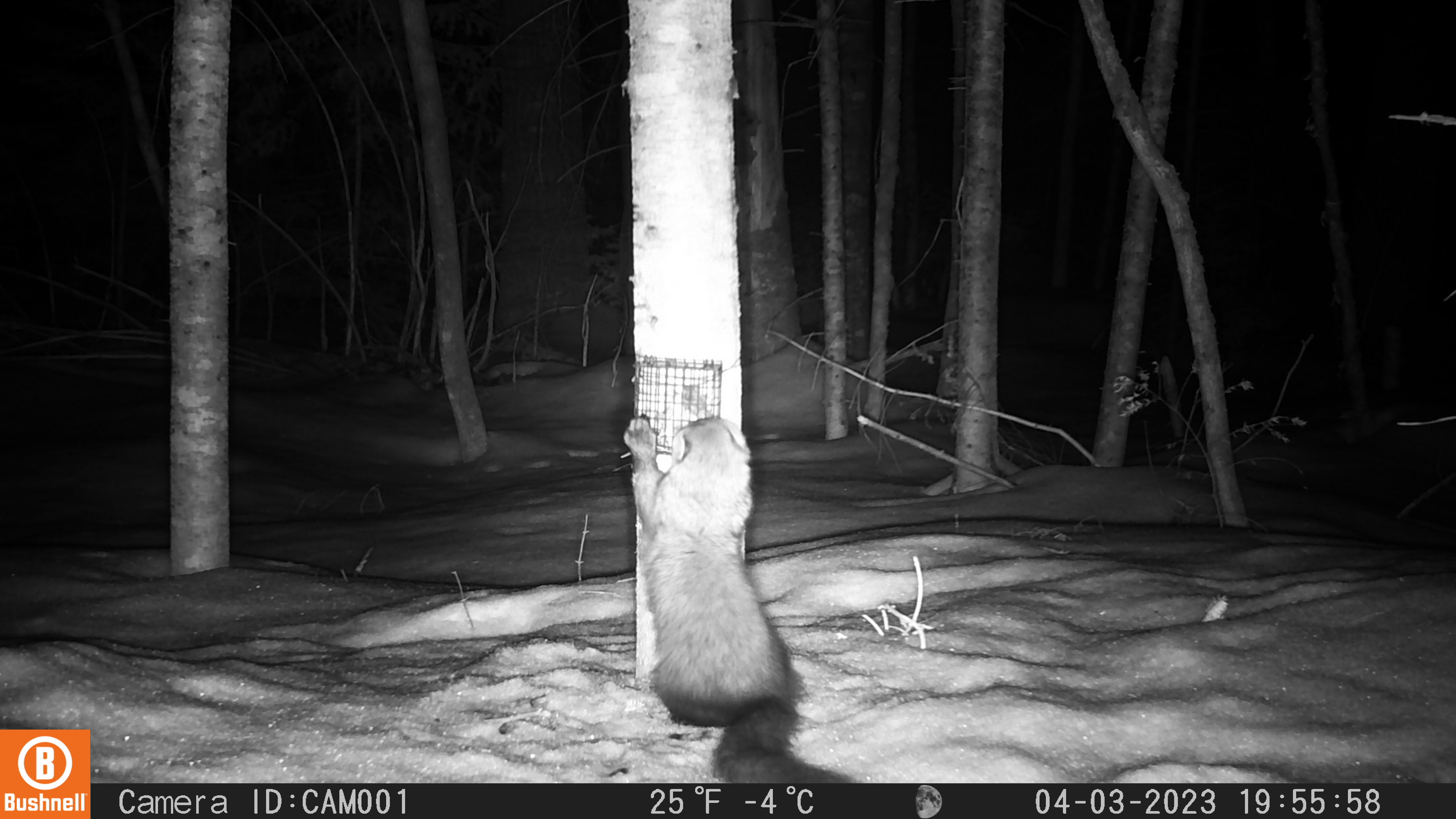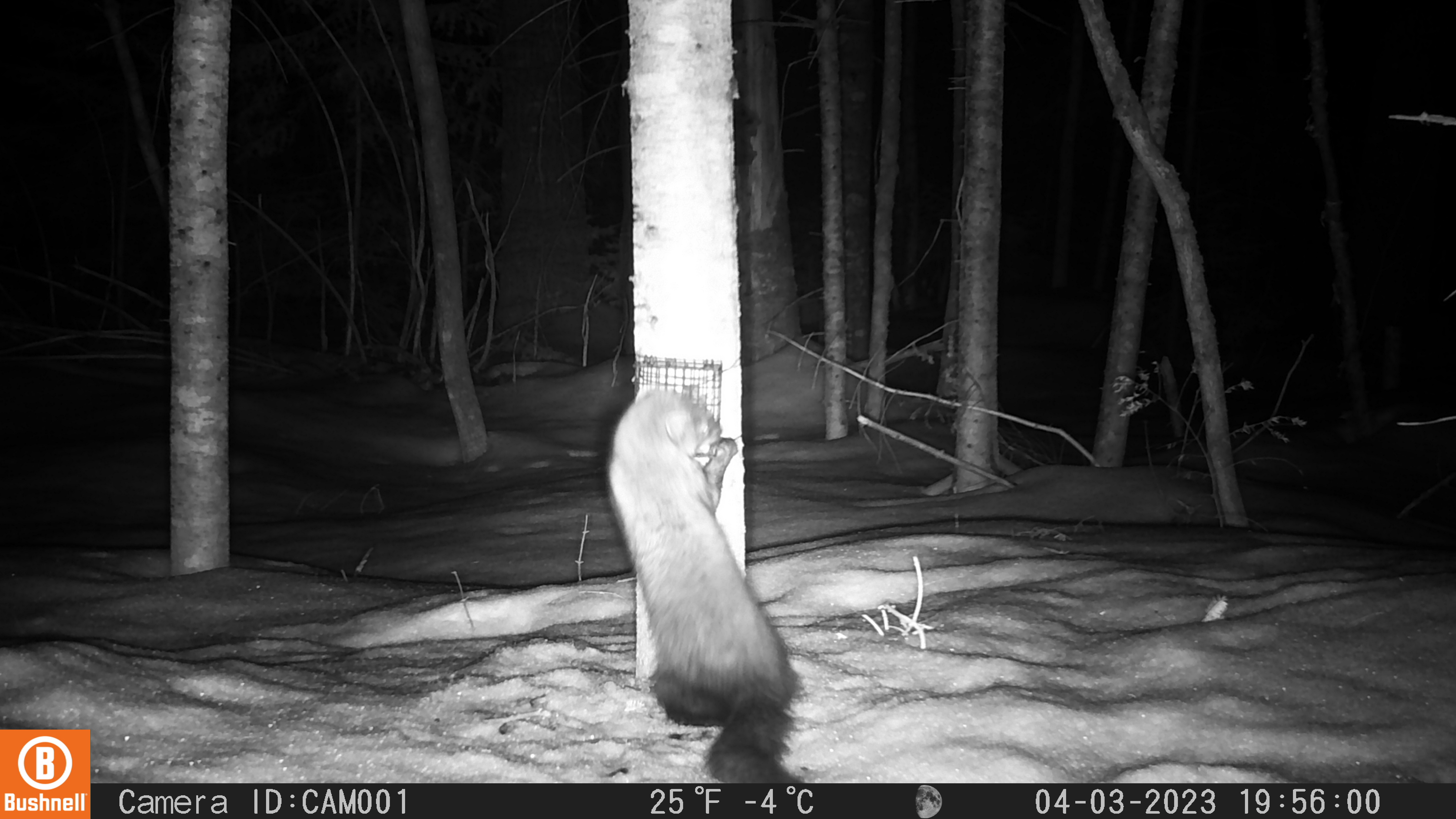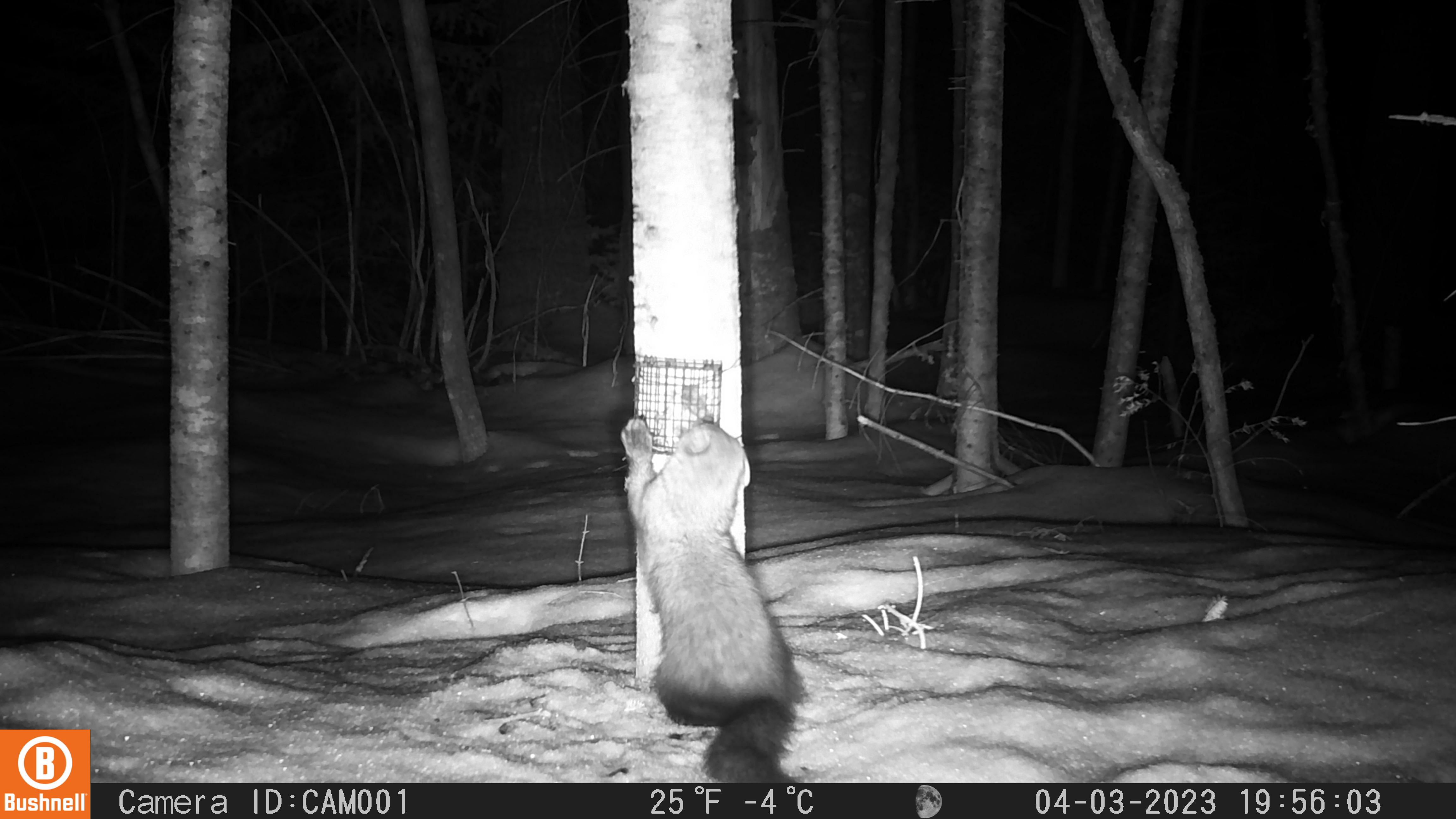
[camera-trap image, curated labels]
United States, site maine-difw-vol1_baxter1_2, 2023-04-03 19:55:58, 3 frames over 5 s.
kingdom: Animalia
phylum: Chordata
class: Mammalia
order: Carnivora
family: Mustelidae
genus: Pekania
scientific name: Pekania pennanti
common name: fisher